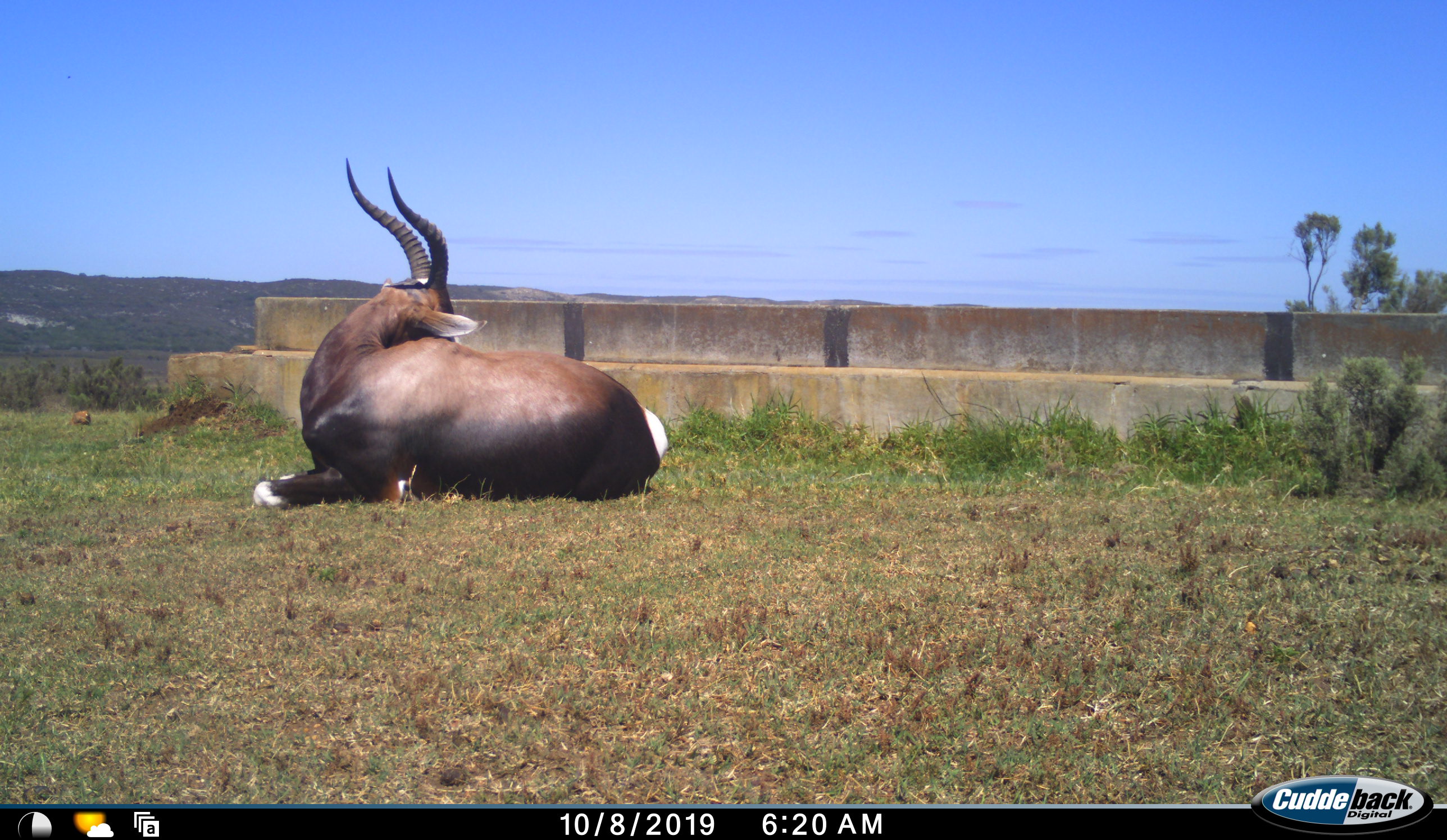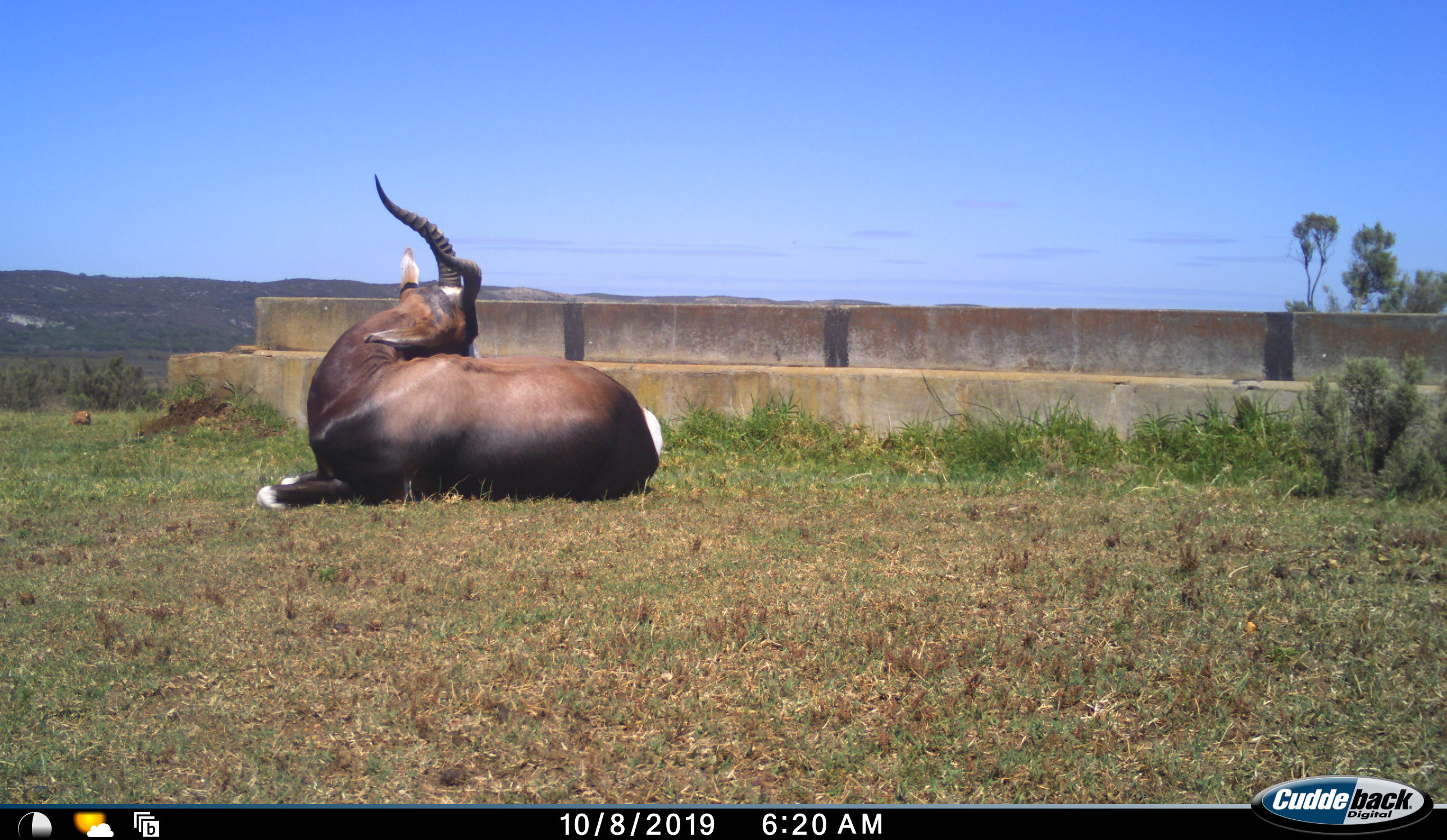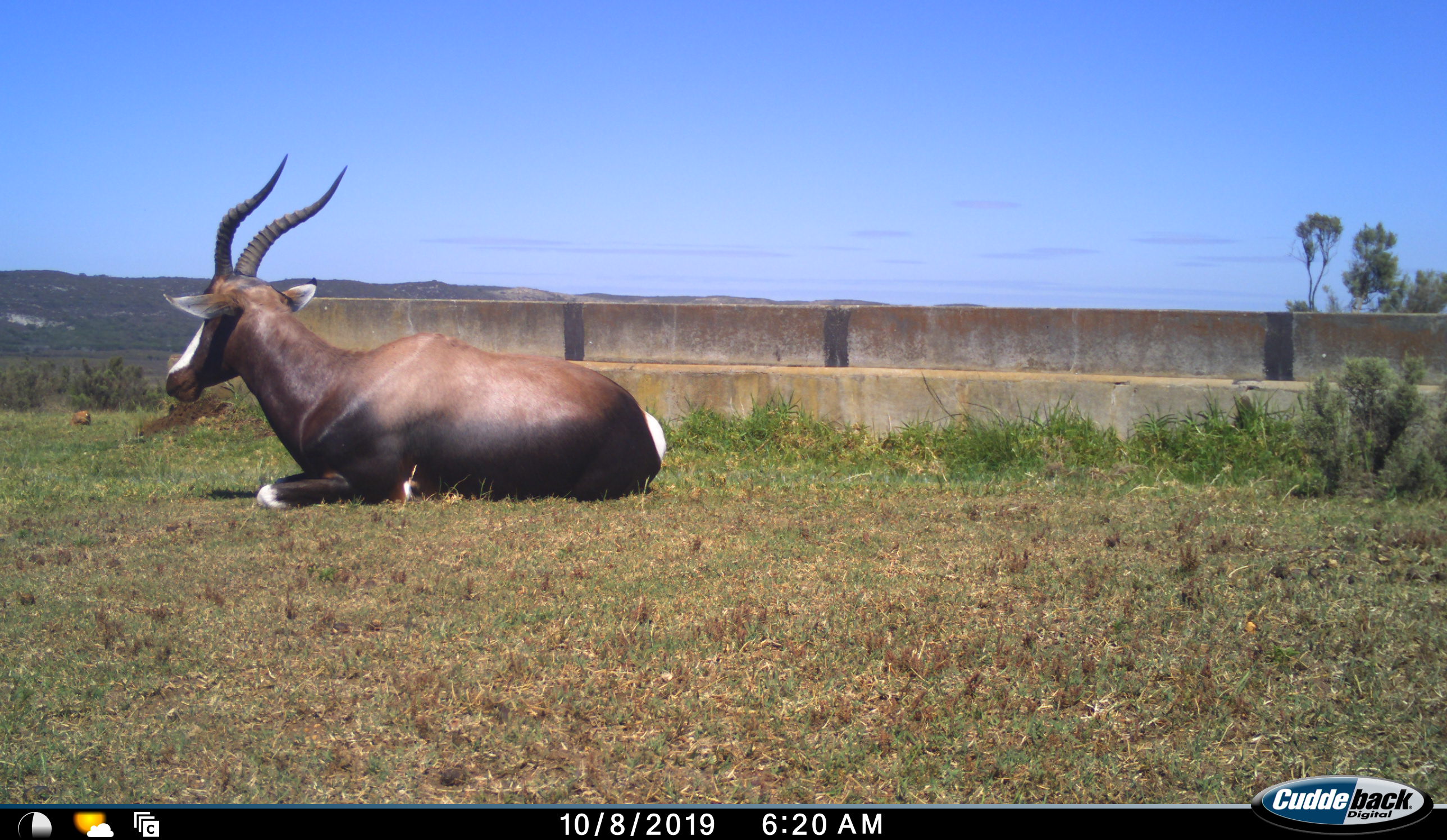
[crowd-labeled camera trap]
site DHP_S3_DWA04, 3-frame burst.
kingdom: Animalia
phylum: Chordata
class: Mammalia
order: Artiodactyla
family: Bovidae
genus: Damaliscus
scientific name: Damaliscus pygargus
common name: bontebok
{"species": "bontebok (Damaliscus pygargus)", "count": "1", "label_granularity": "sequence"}